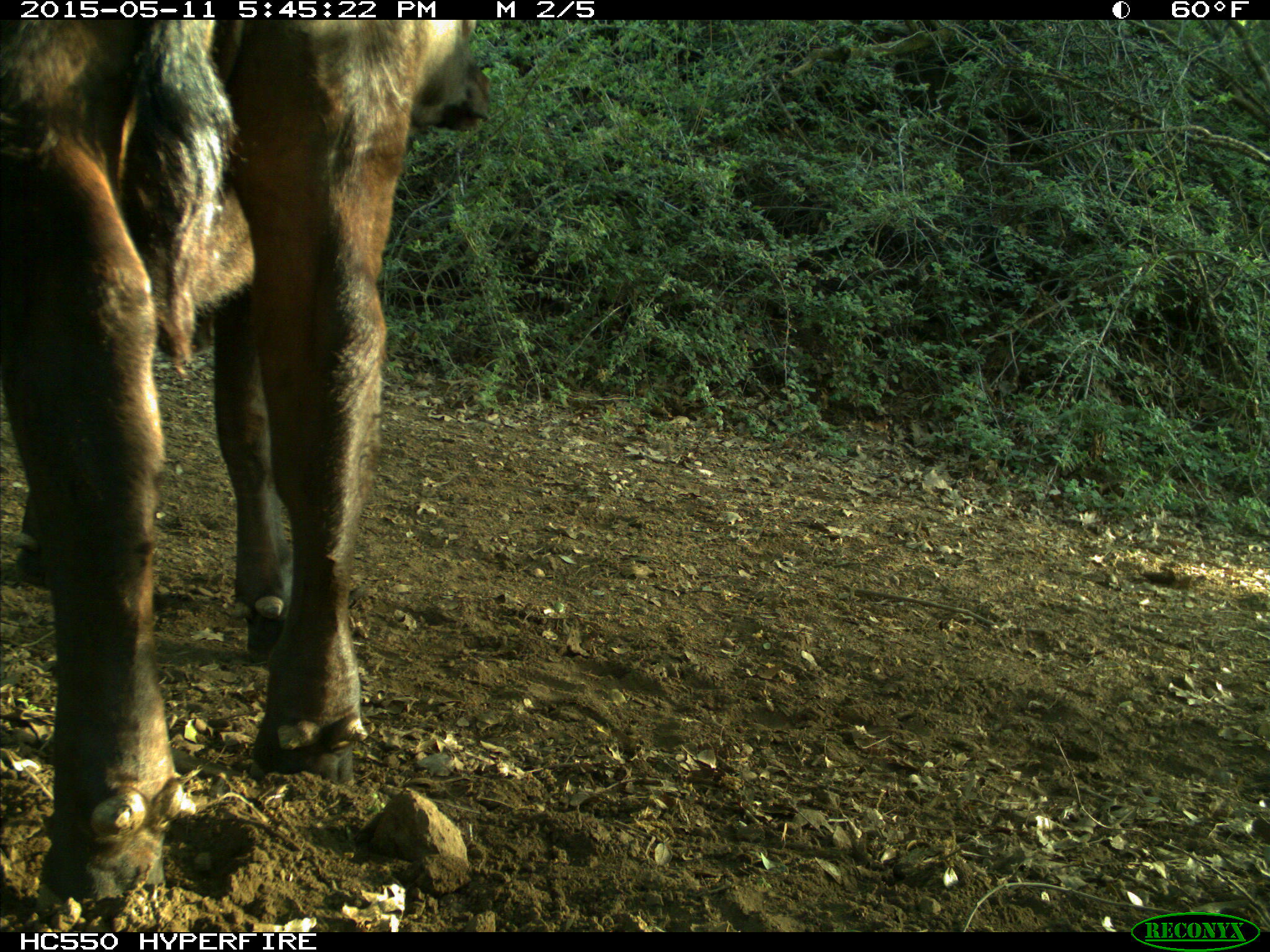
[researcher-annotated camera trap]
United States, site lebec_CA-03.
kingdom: Animalia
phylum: Chordata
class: Mammalia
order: Artiodactyla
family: Bovidae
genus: Bos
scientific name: Bos taurus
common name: domestic cow